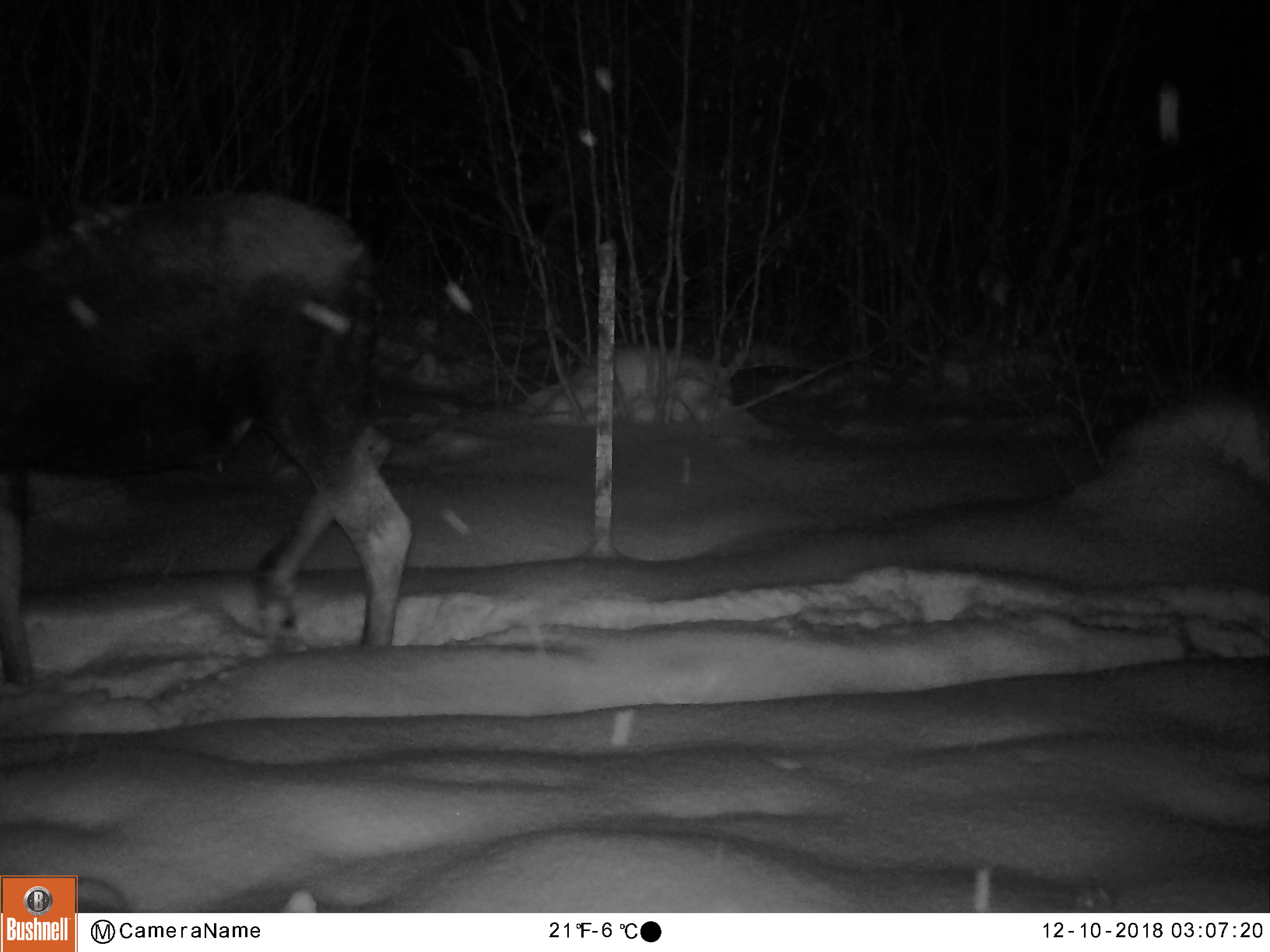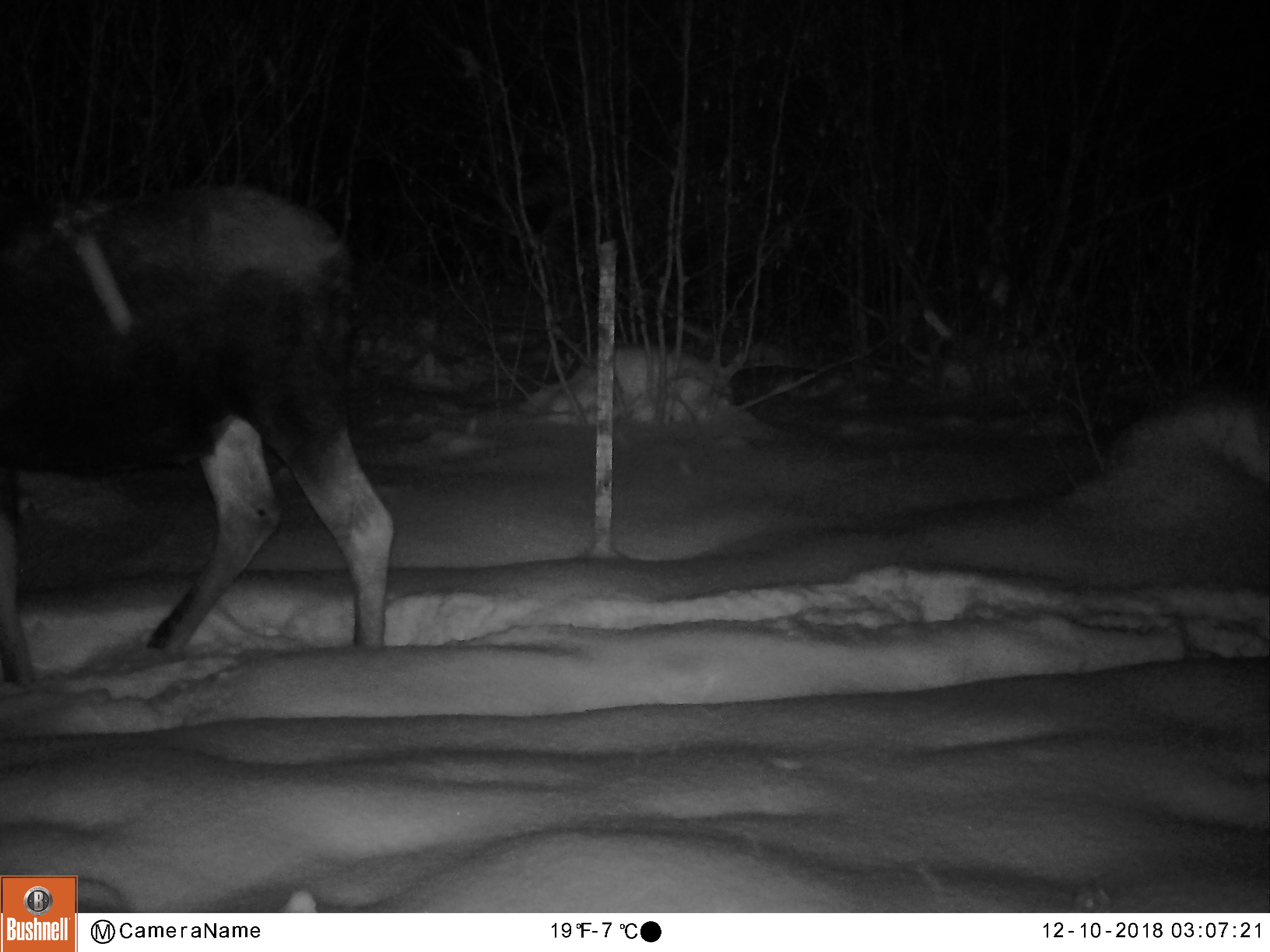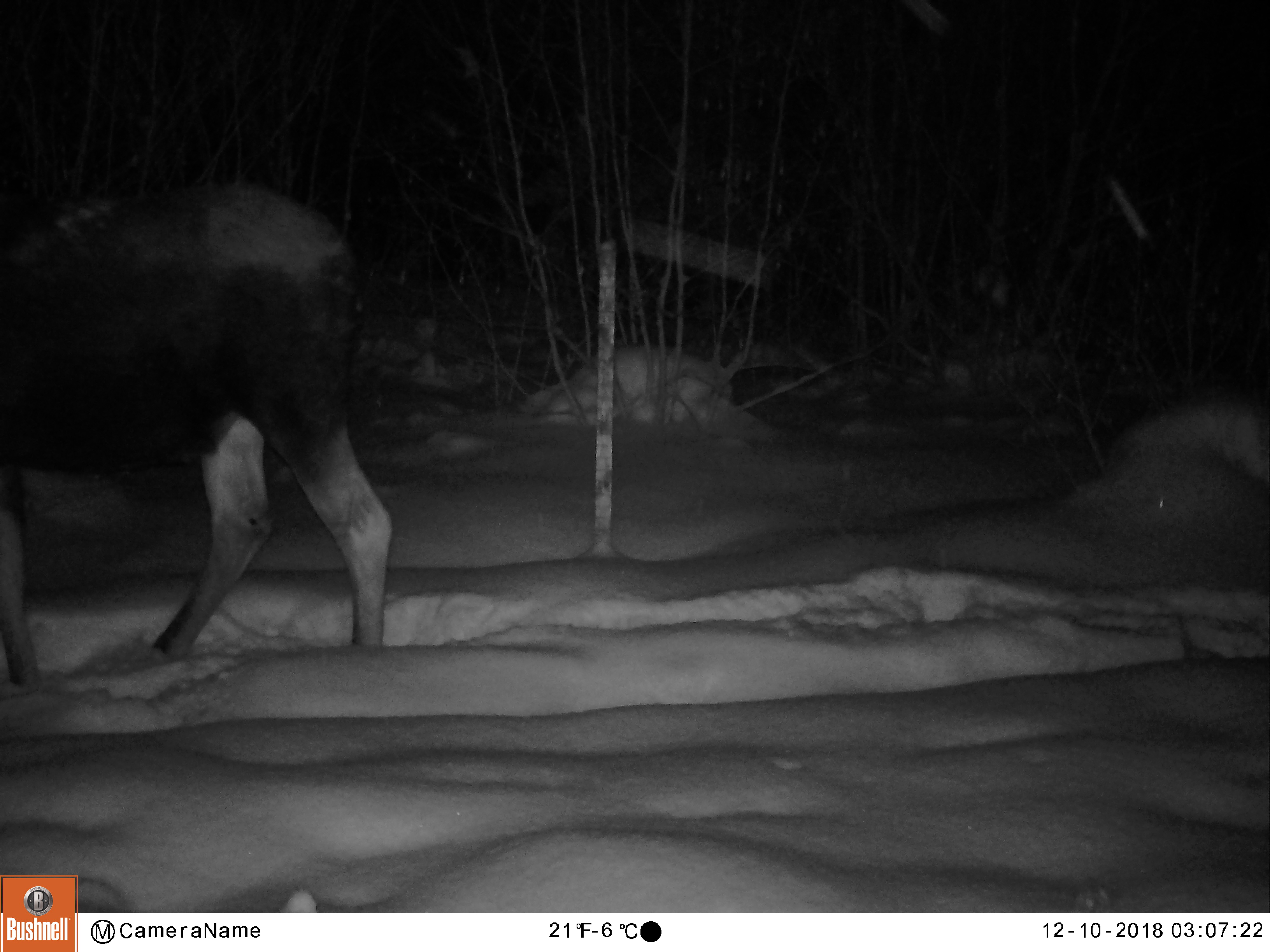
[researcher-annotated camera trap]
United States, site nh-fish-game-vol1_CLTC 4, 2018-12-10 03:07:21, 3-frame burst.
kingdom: Animalia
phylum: Chordata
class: Mammalia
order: Artiodactyla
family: Cervidae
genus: Alces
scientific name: Alces alces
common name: moose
Moose (Alces alces).